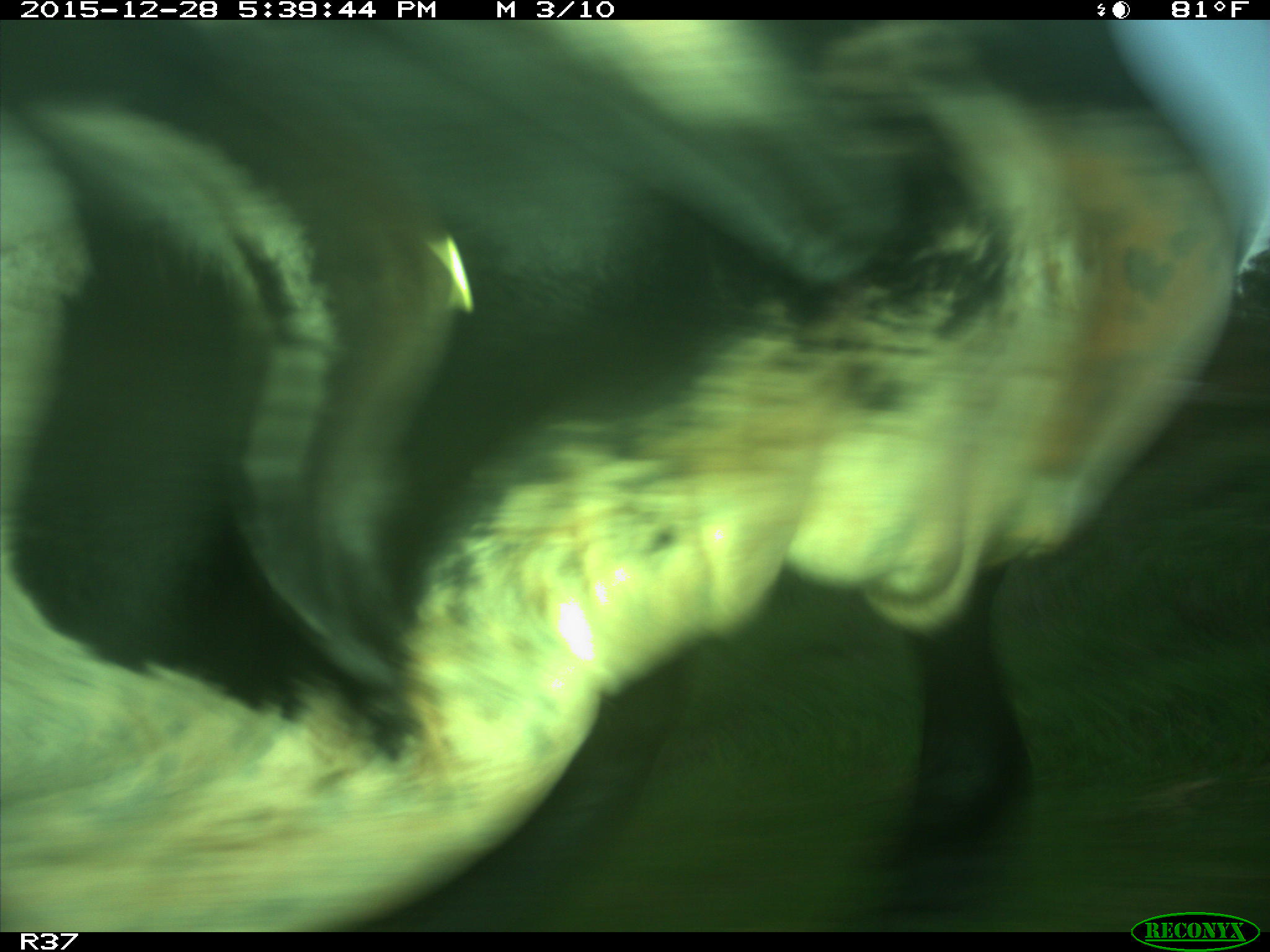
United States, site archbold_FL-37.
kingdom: Animalia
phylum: Chordata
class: Mammalia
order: Artiodactyla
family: Bovidae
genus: Bos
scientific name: Bos taurus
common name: domestic cow